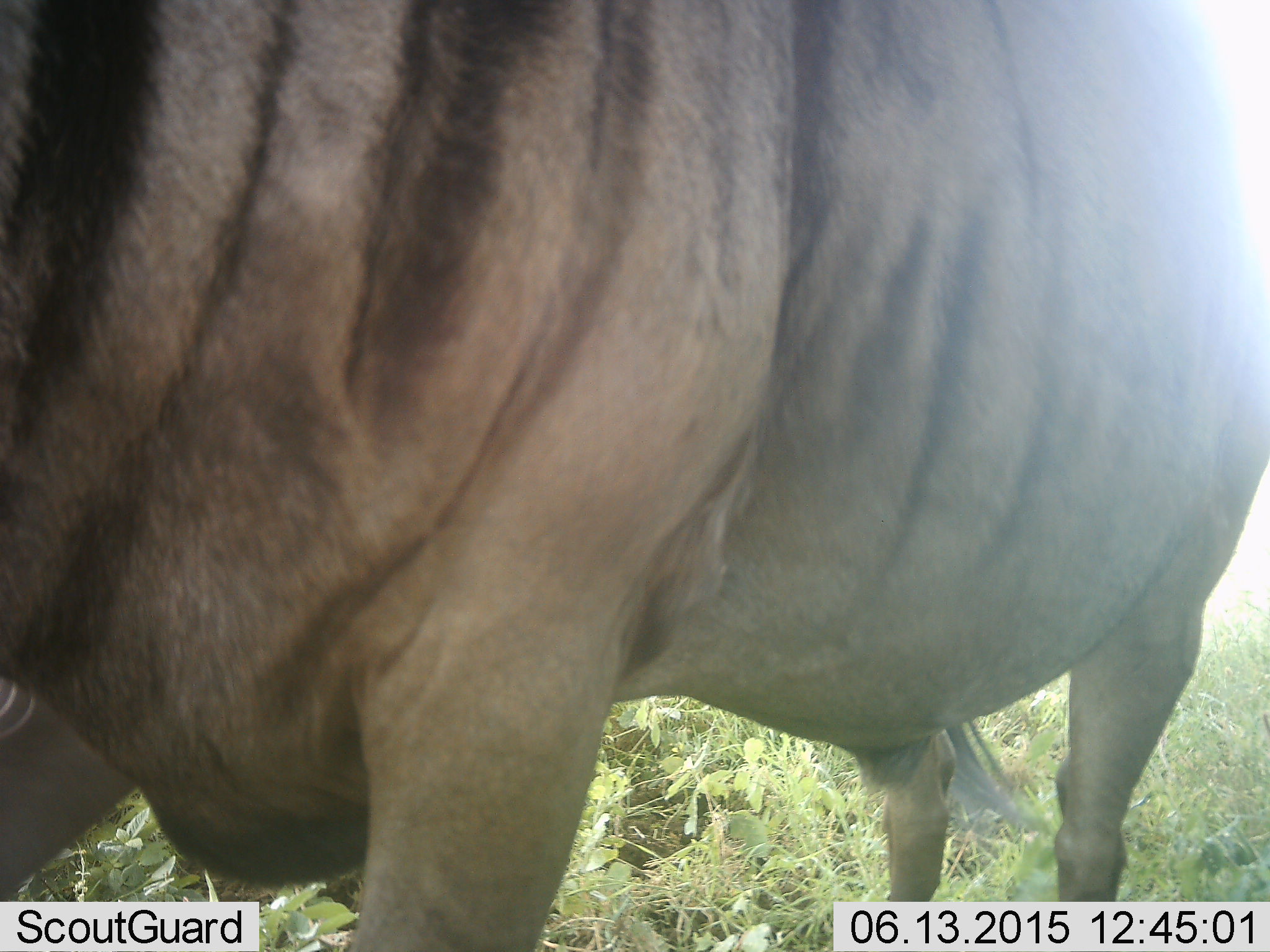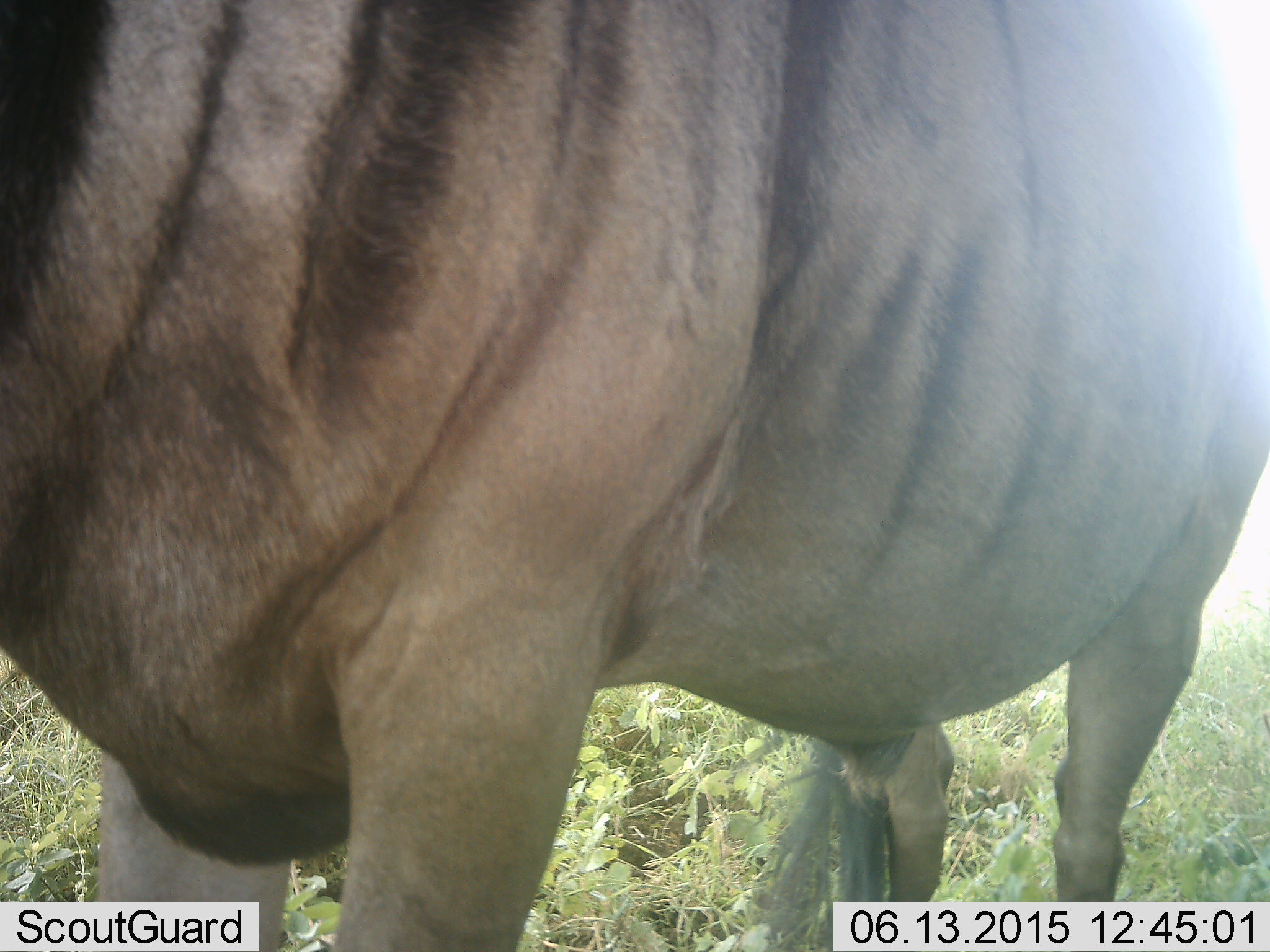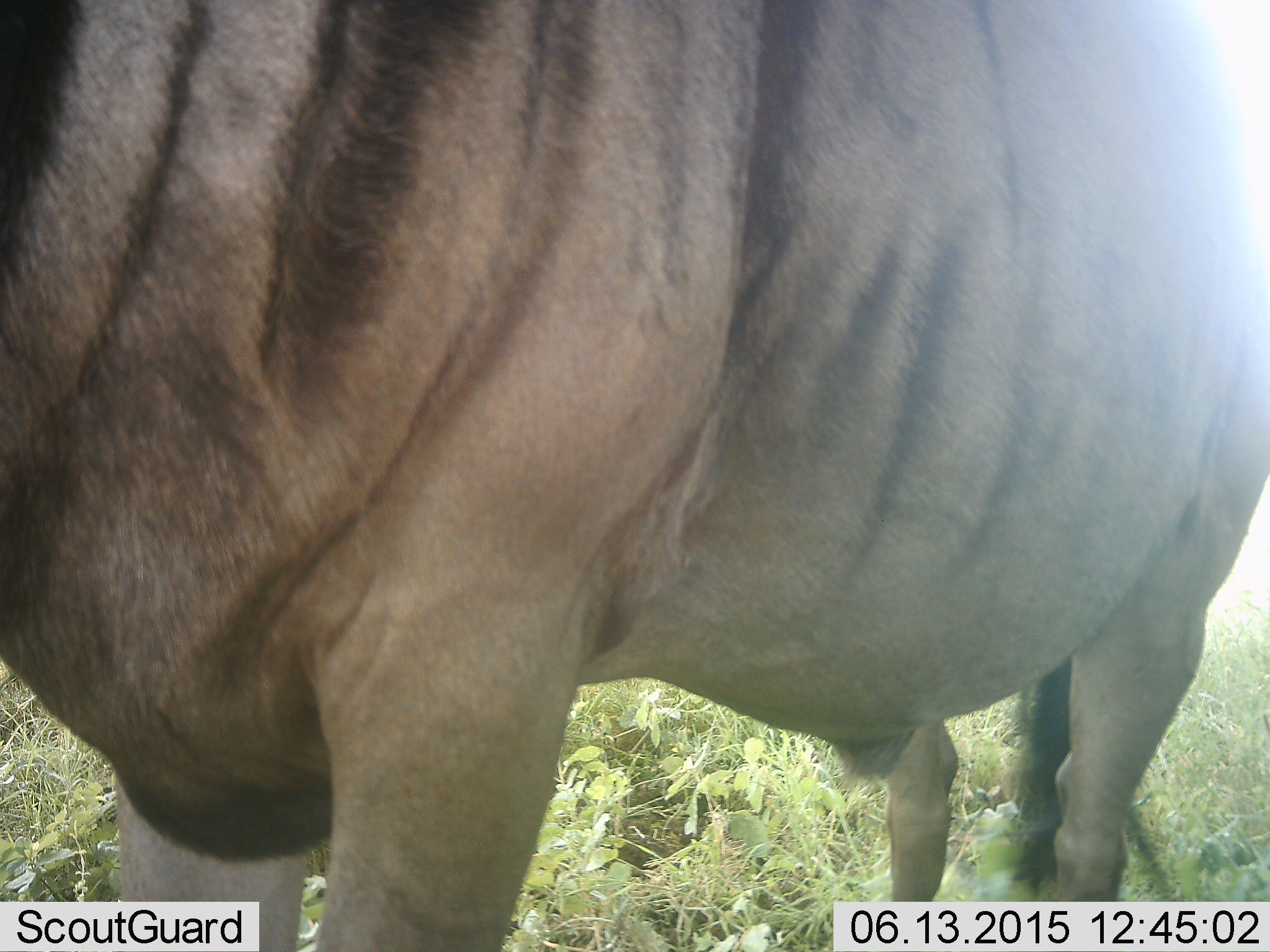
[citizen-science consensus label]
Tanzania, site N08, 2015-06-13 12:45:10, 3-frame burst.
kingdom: Animalia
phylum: Chordata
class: Mammalia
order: Artiodactyla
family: Bovidae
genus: Connochaetes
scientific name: Connochaetes taurinus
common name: blue wildebeest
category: wildebeest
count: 1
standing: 100%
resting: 0%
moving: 0%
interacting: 0%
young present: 0%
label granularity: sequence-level